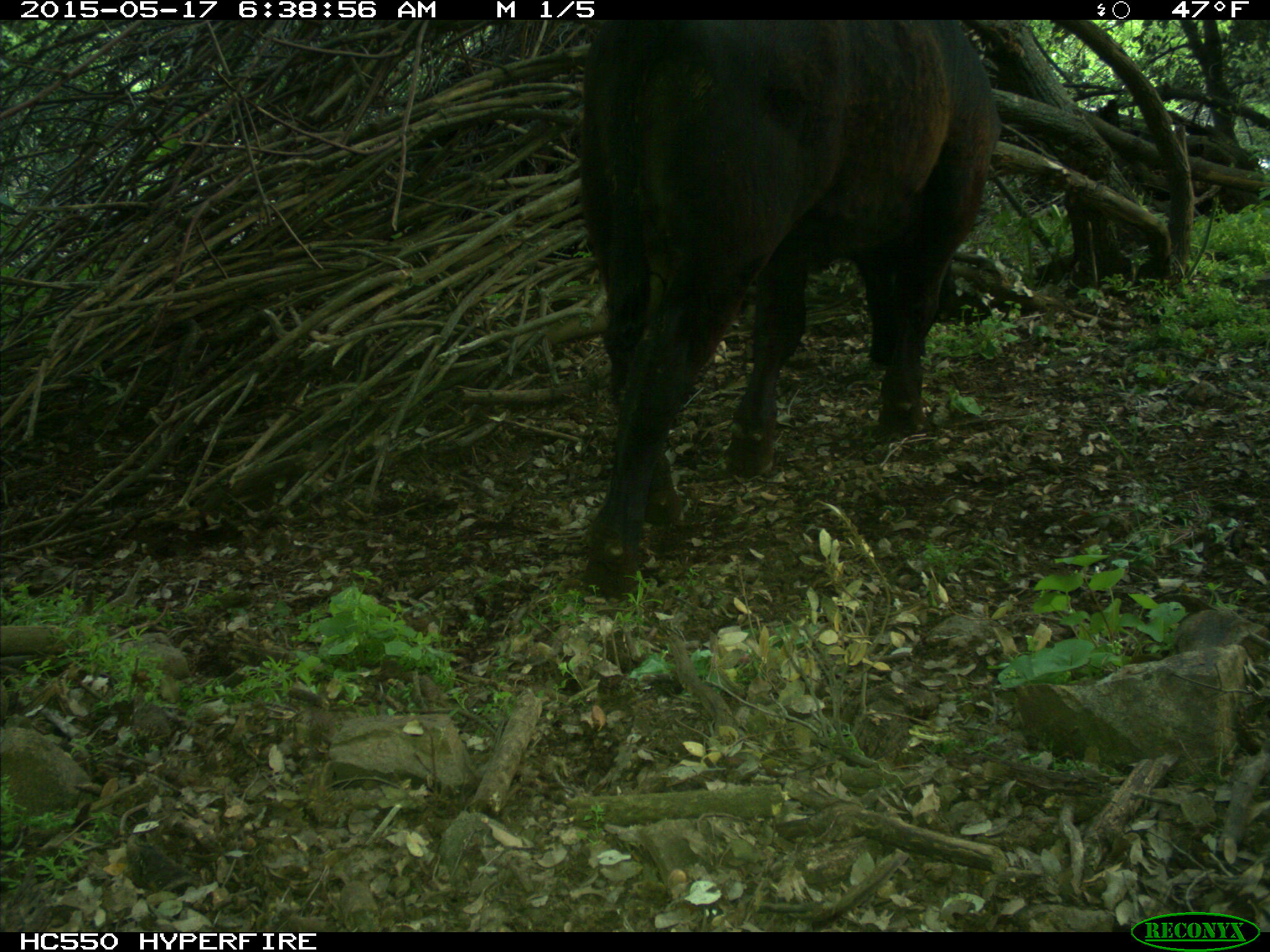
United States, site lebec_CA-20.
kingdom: Animalia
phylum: Chordata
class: Mammalia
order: Artiodactyla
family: Bovidae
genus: Bos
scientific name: Bos taurus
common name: domestic cow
Bos taurus (domestic cow).